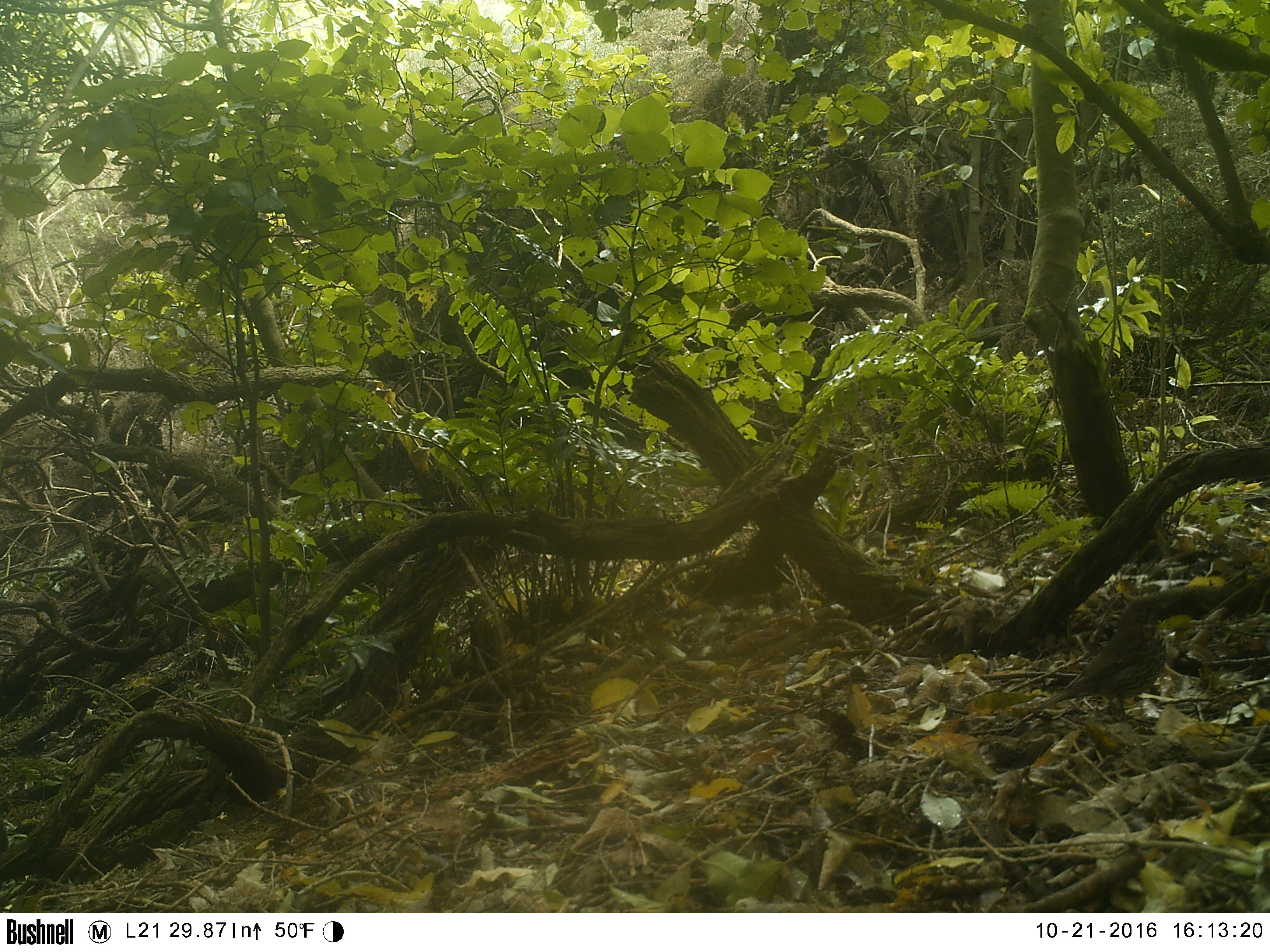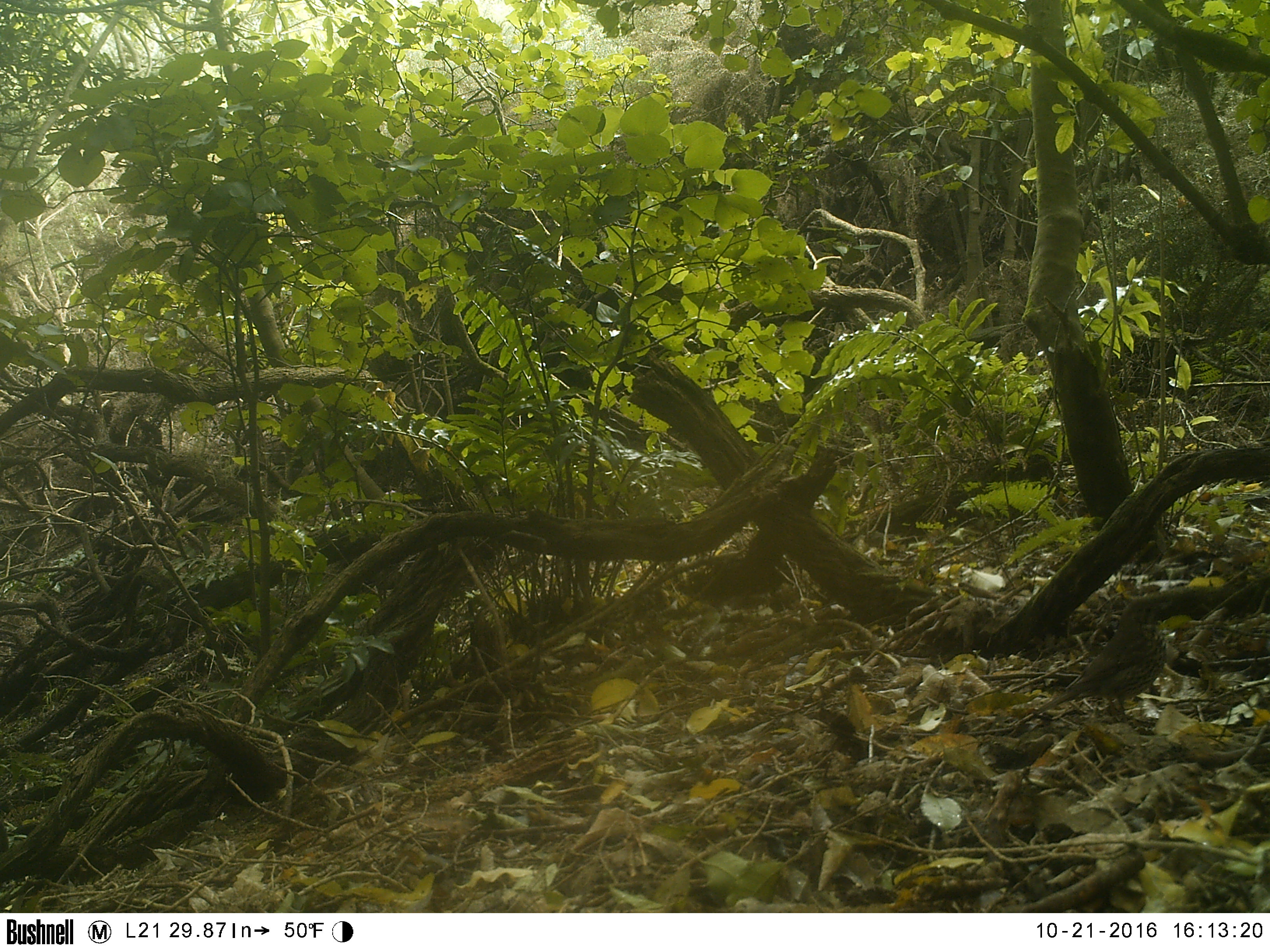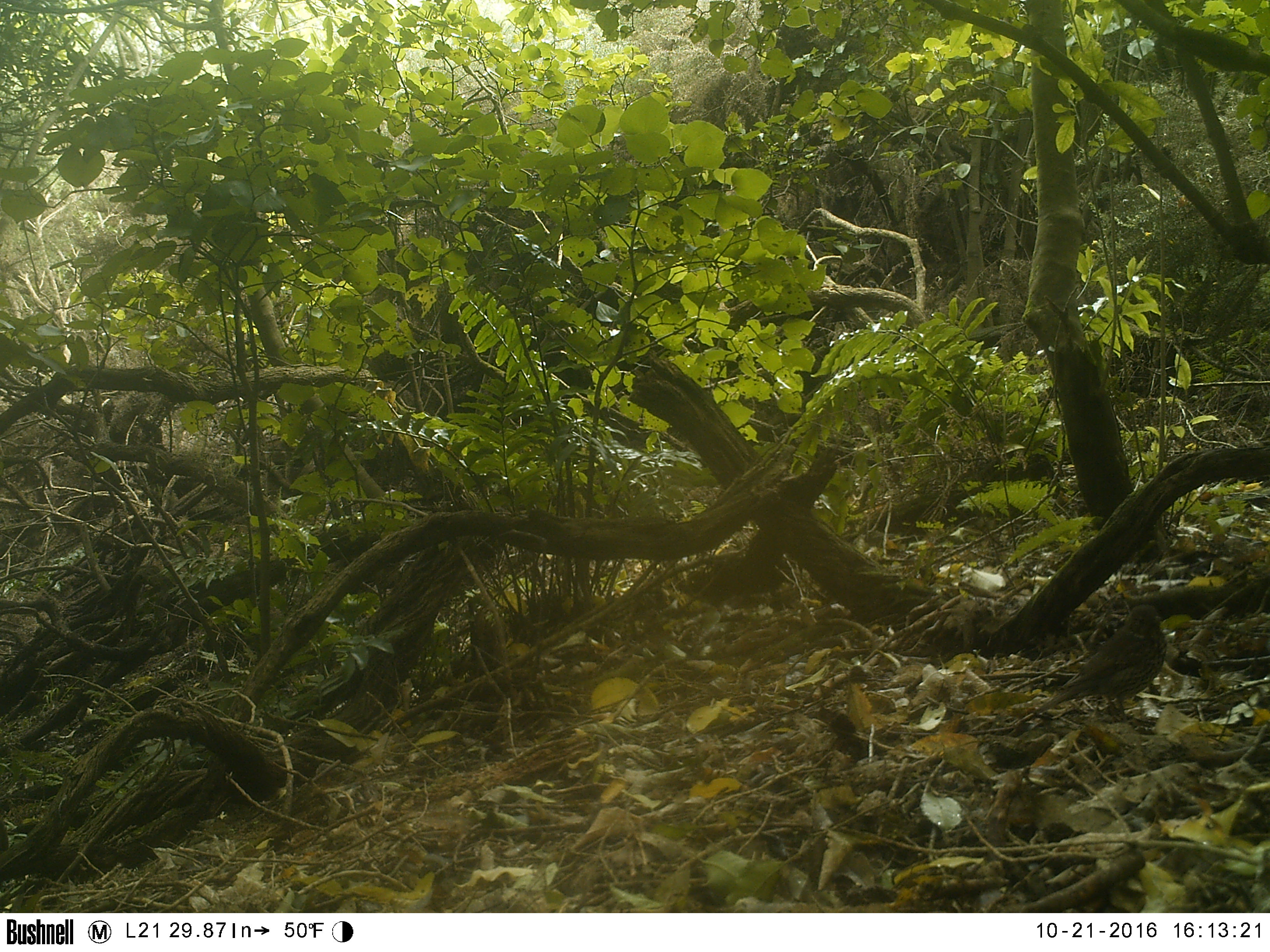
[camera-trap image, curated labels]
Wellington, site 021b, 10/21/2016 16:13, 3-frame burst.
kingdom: Animalia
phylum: Chordata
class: Aves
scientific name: Aves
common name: bird